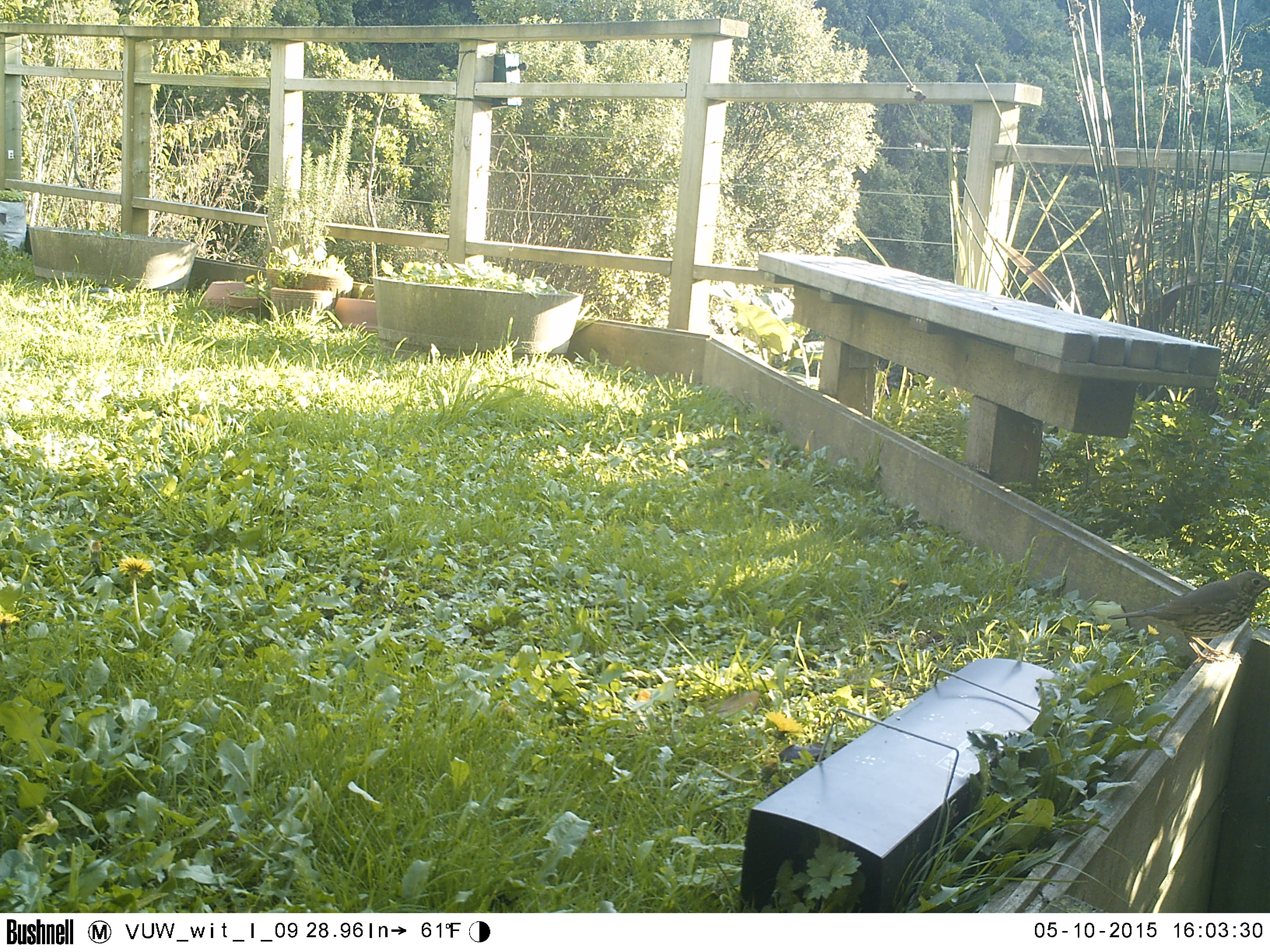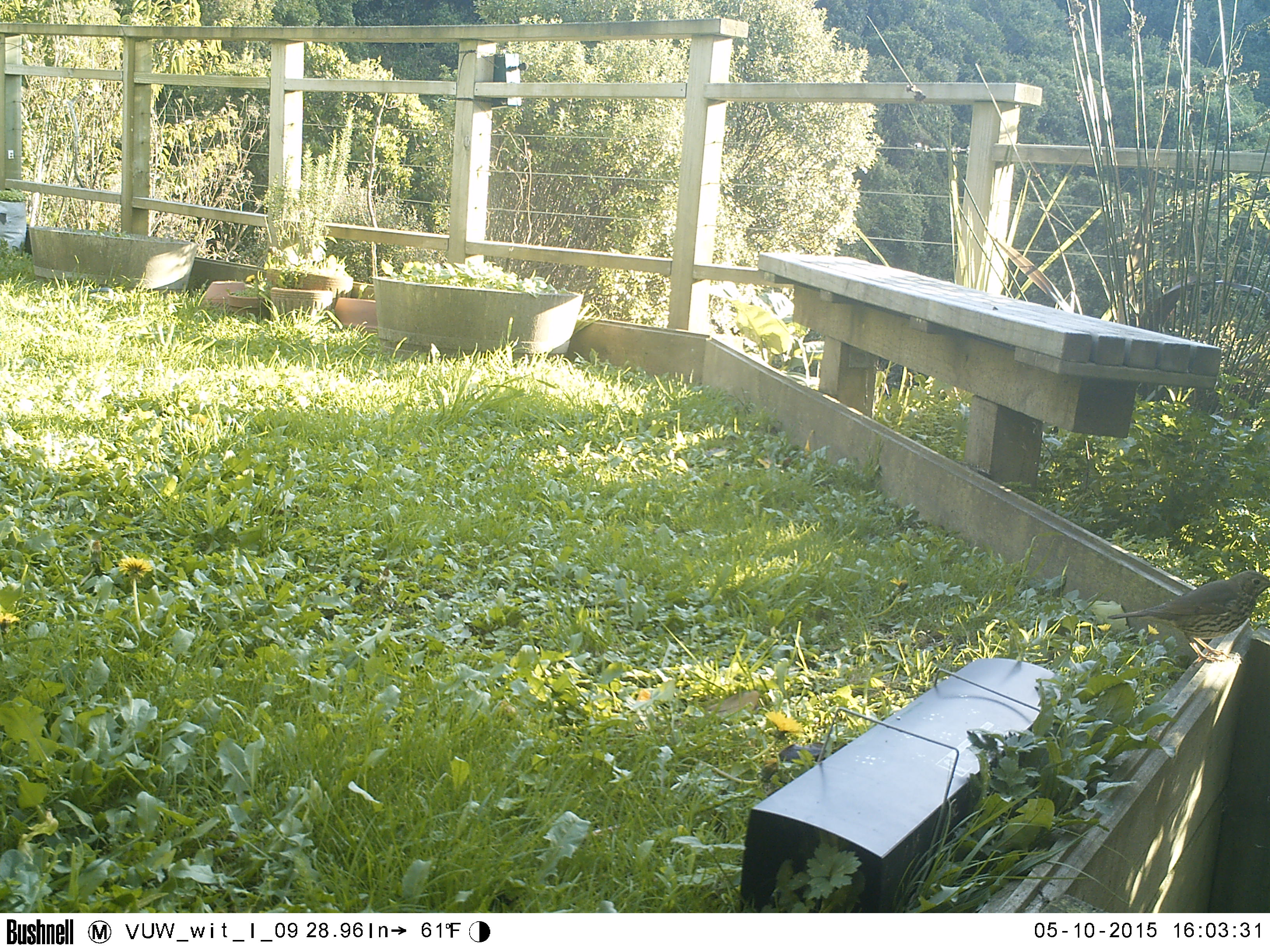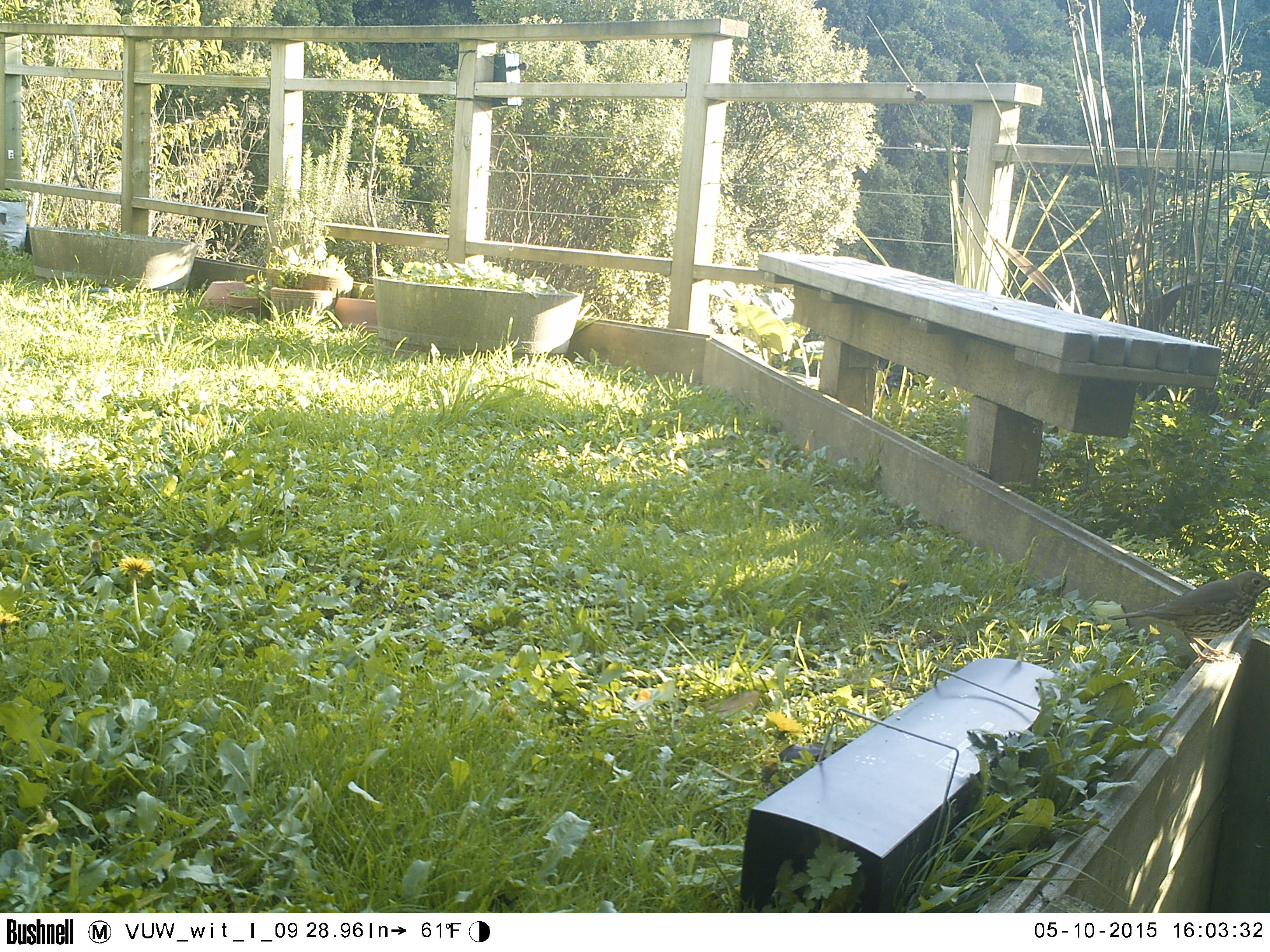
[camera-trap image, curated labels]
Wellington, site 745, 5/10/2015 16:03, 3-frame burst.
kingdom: Animalia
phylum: Chordata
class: Aves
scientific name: Aves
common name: bird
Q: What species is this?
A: Bird (Aves).